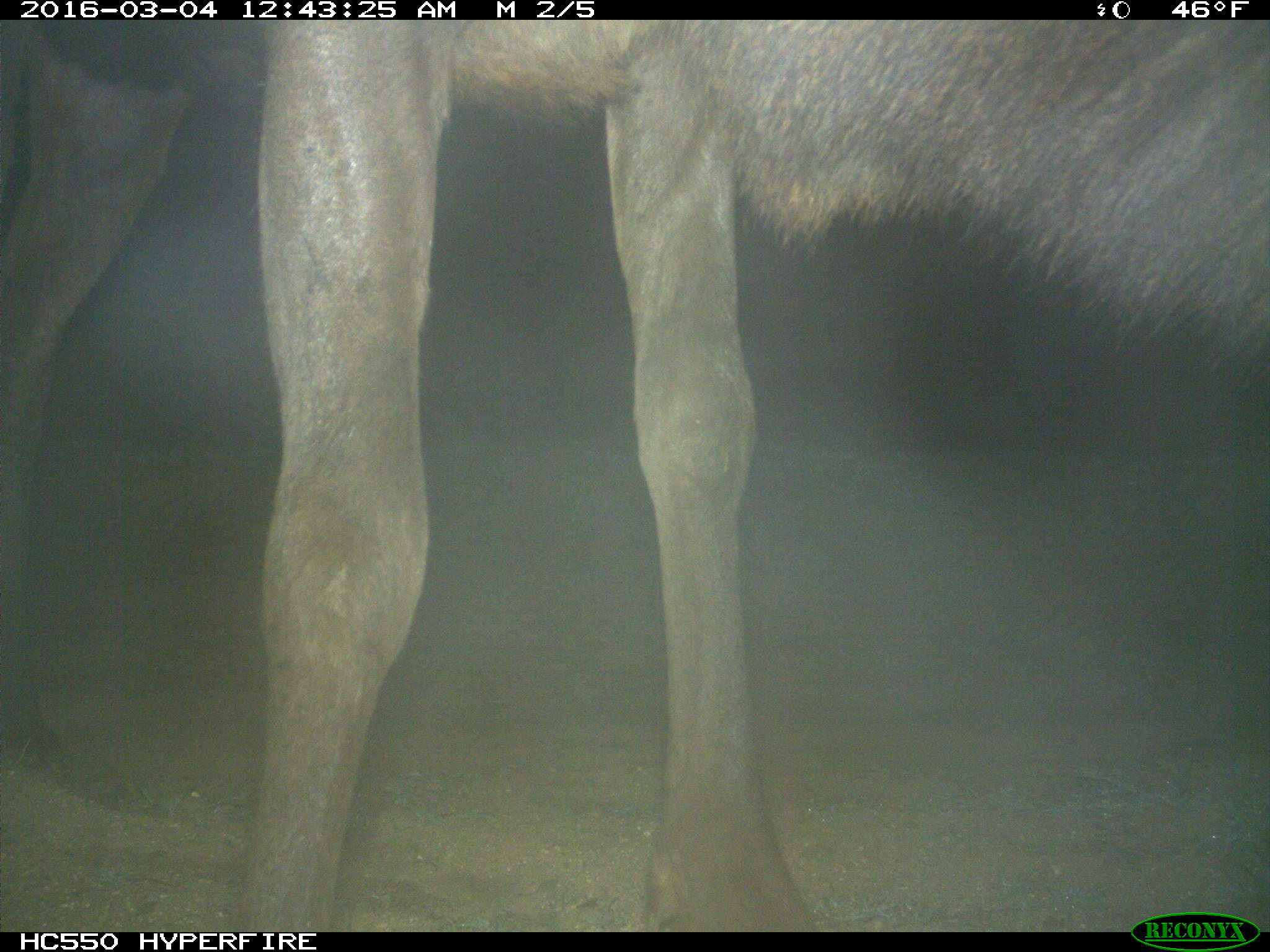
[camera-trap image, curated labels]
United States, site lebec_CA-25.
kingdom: Animalia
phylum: Chordata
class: Mammalia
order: Artiodactyla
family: Cervidae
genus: Cervus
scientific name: Cervus canadensis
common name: elk